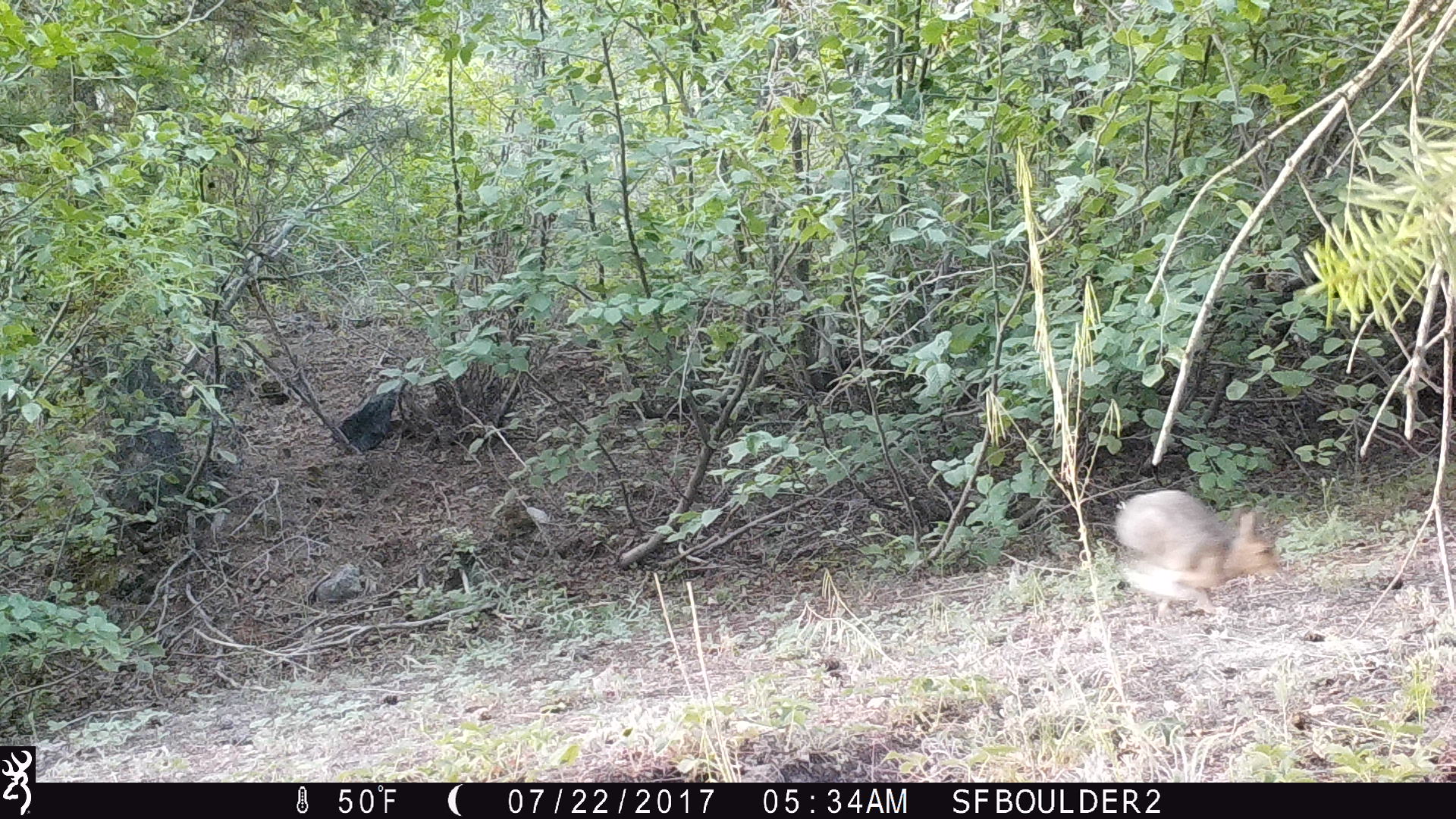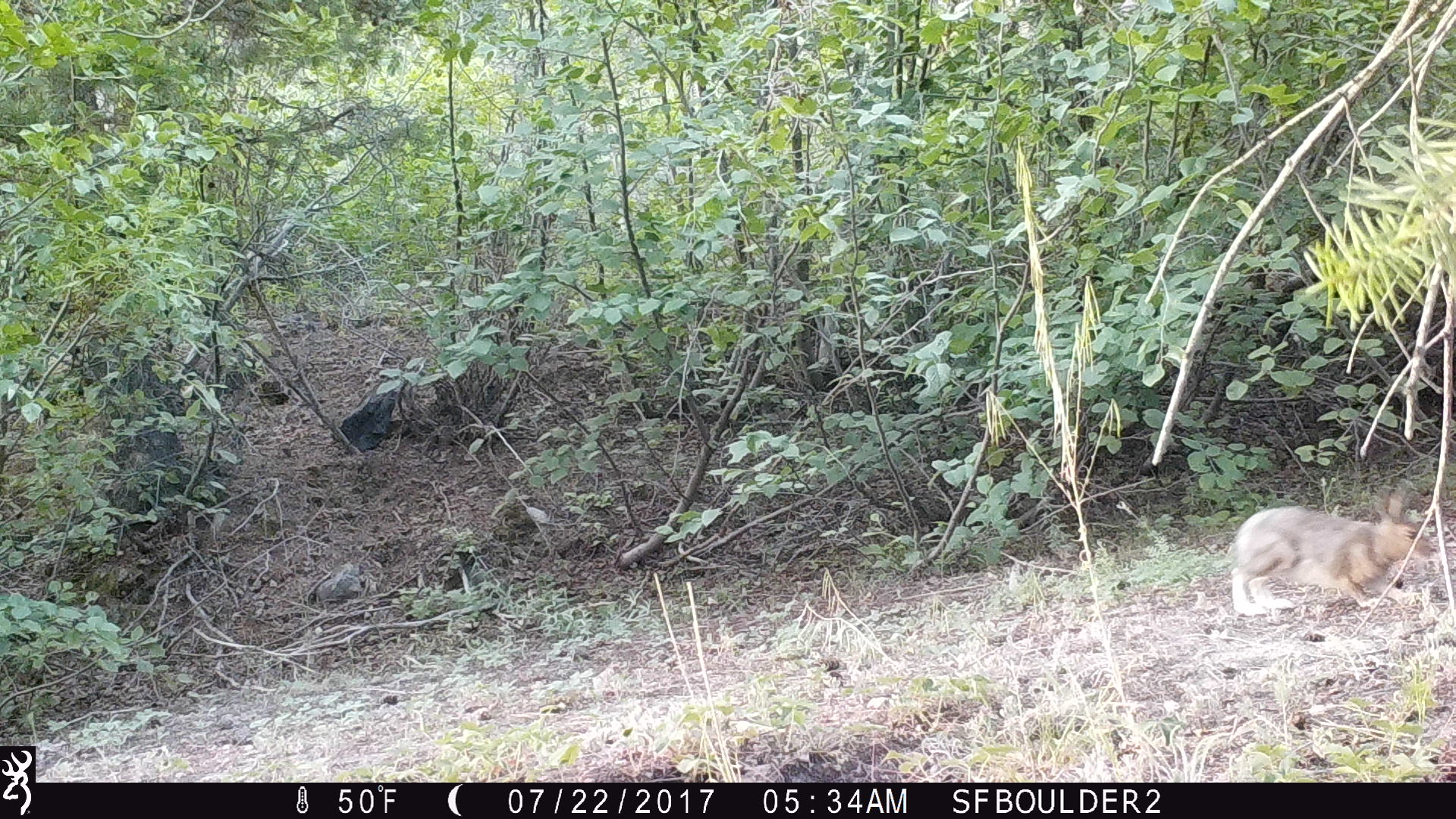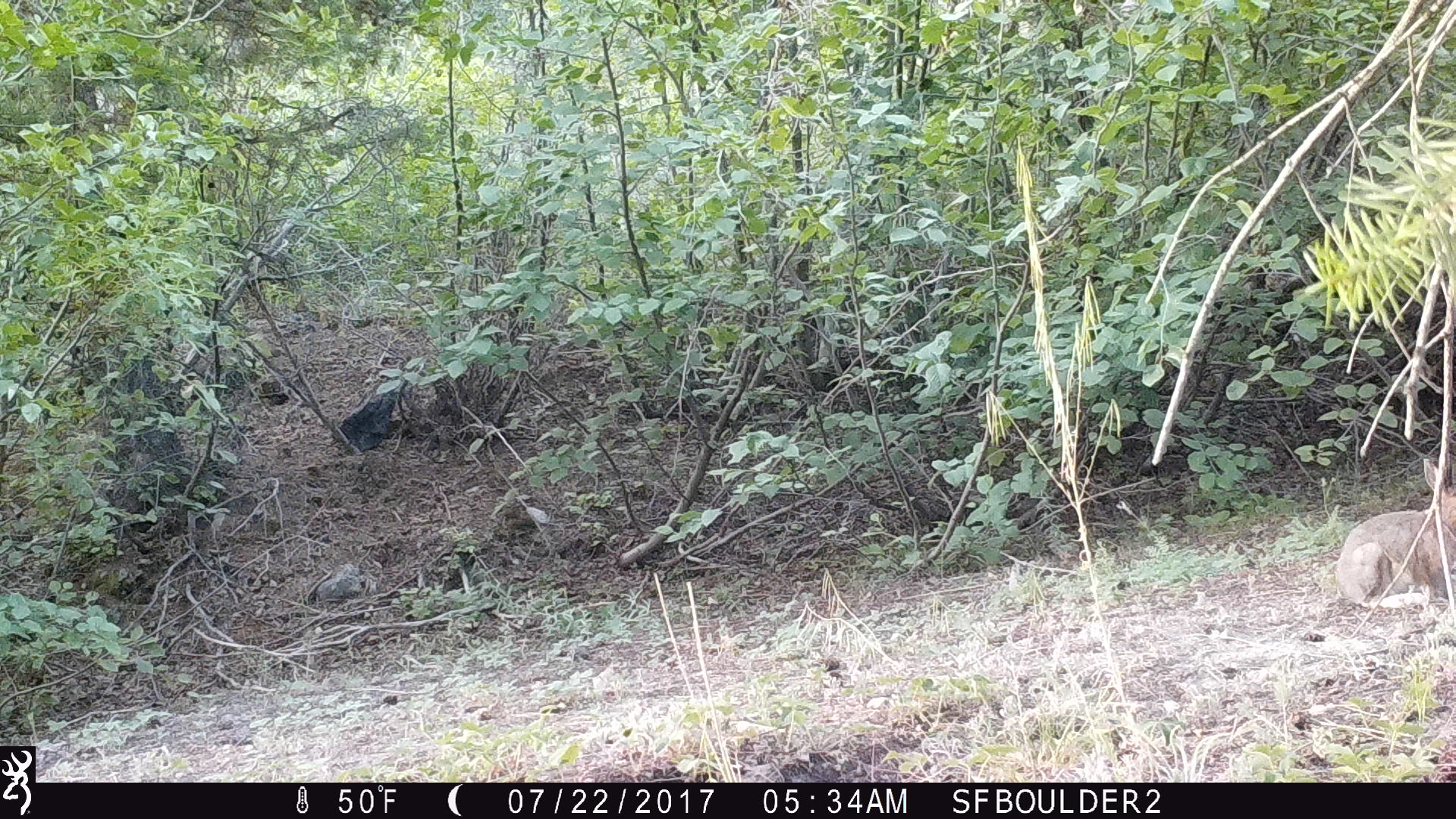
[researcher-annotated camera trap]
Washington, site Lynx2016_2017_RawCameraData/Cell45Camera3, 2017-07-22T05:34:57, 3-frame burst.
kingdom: Animalia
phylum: Chordata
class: Mammalia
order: Lagomorpha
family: Leporidae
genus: Lepus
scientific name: Lepus americanus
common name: snowshoe hare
Lepus americanus (snowshoe hare). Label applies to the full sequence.